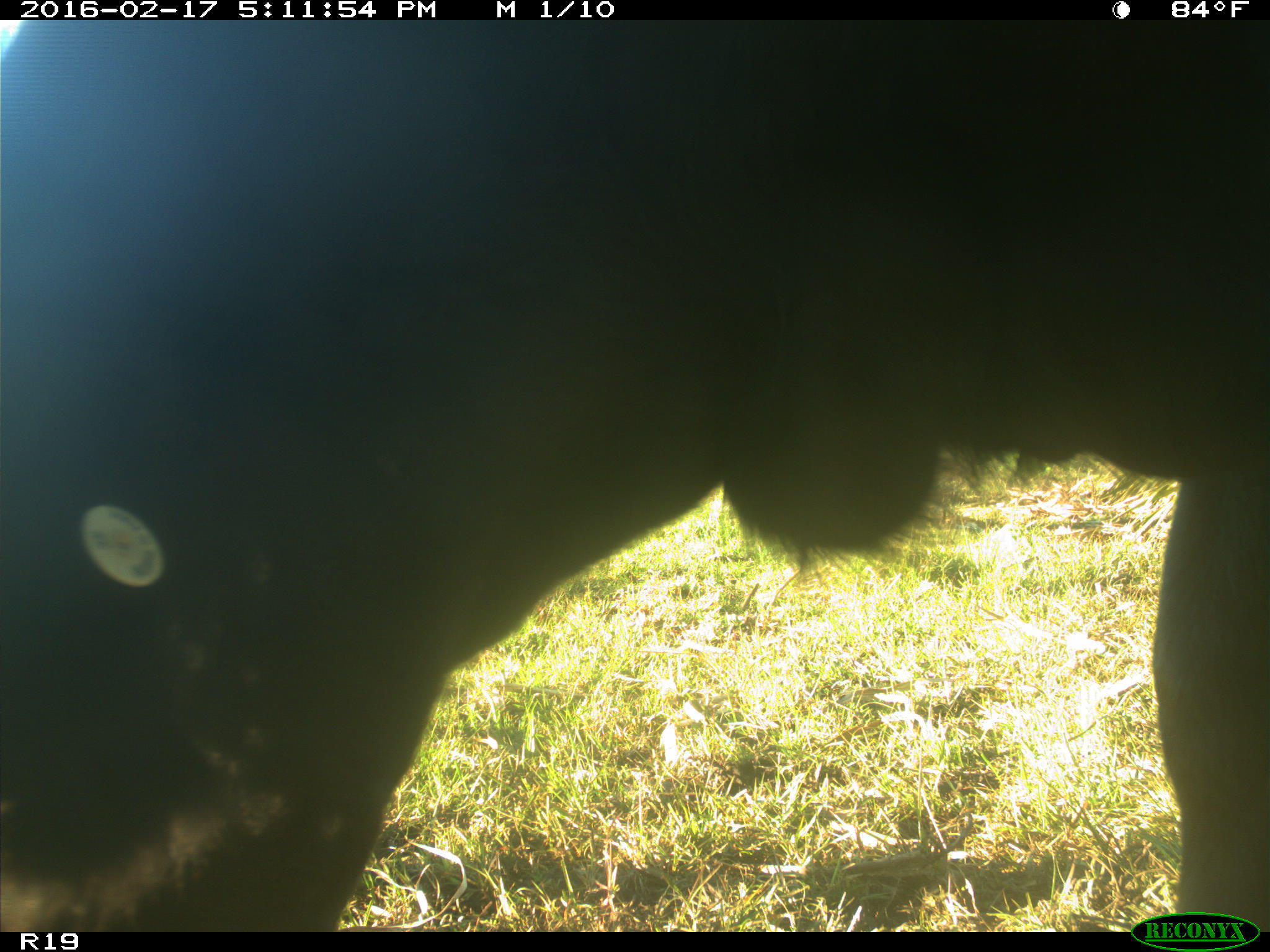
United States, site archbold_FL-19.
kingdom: Animalia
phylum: Chordata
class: Mammalia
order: Artiodactyla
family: Bovidae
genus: Bos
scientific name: Bos taurus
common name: domestic cow